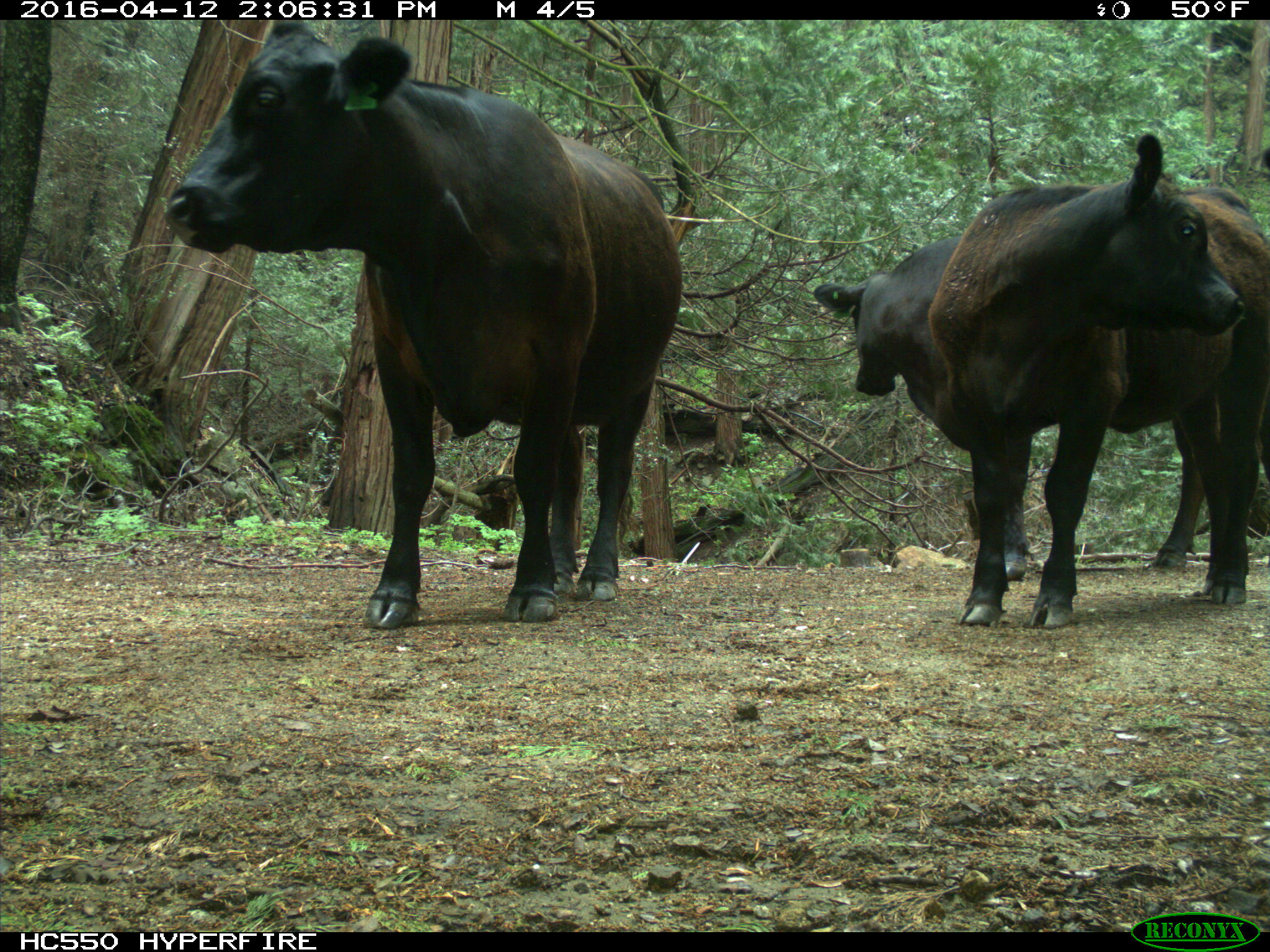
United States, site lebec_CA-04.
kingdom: Animalia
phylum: Chordata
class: Mammalia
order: Artiodactyla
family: Bovidae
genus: Bos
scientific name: Bos taurus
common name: domestic cow